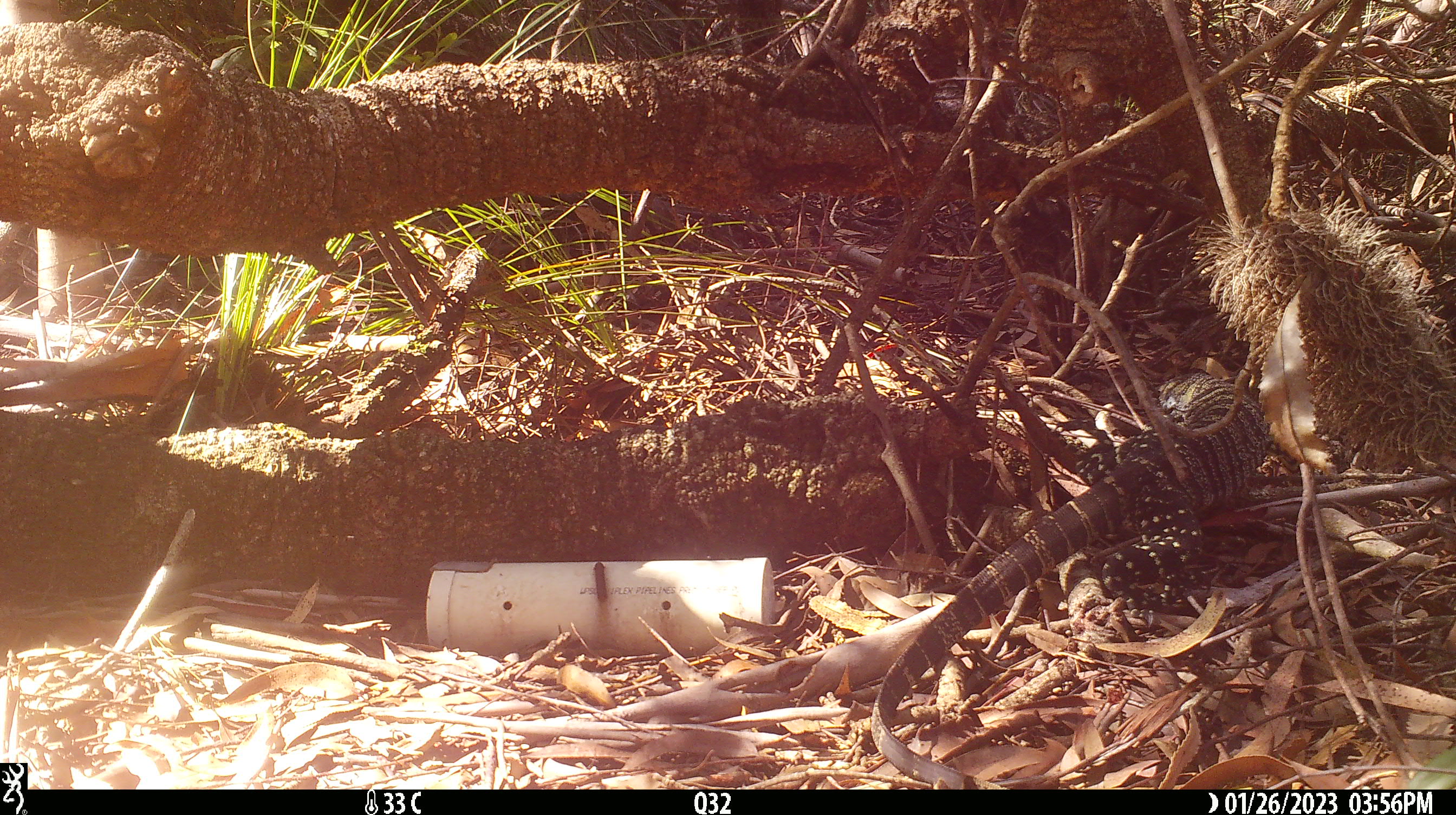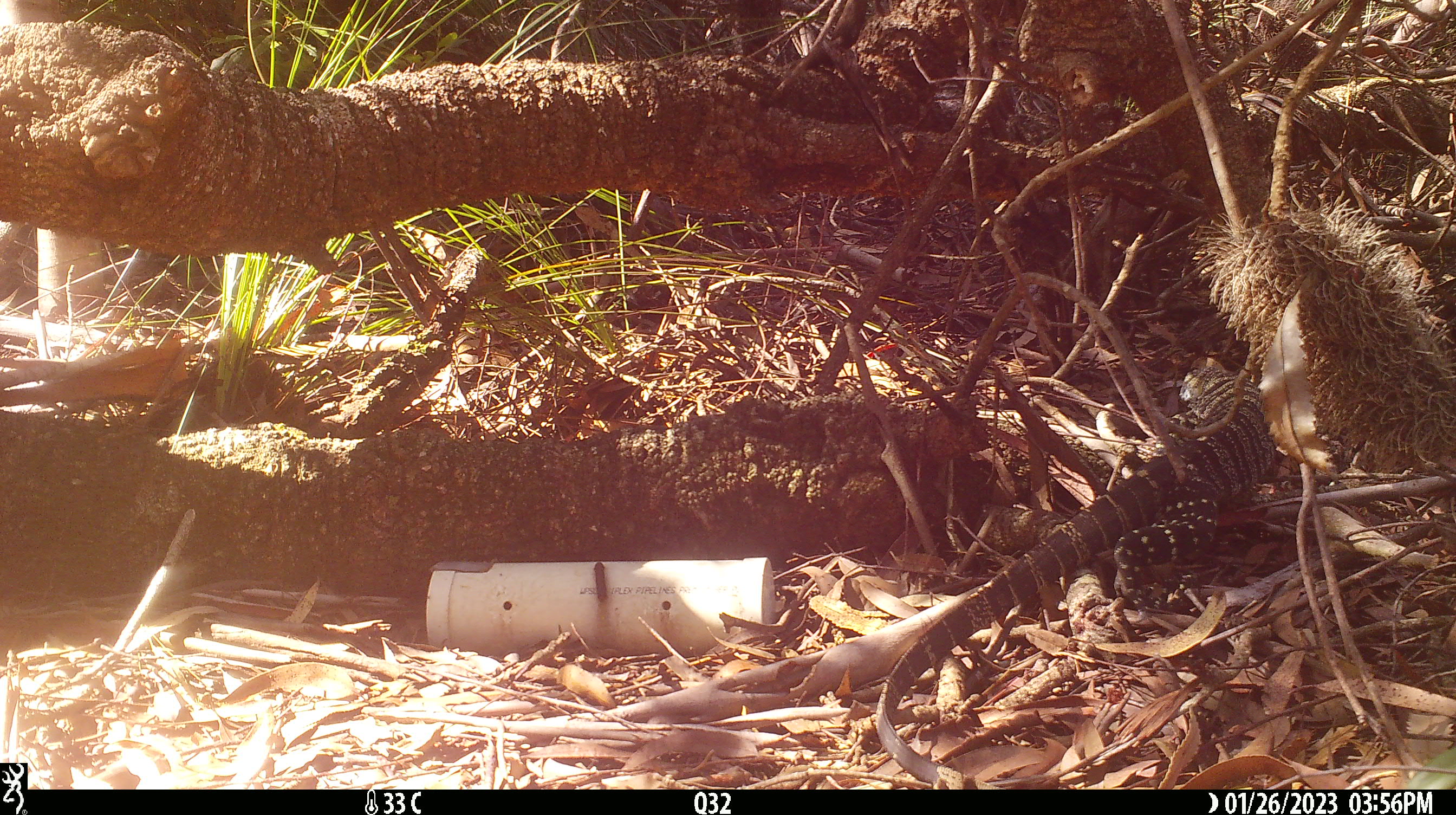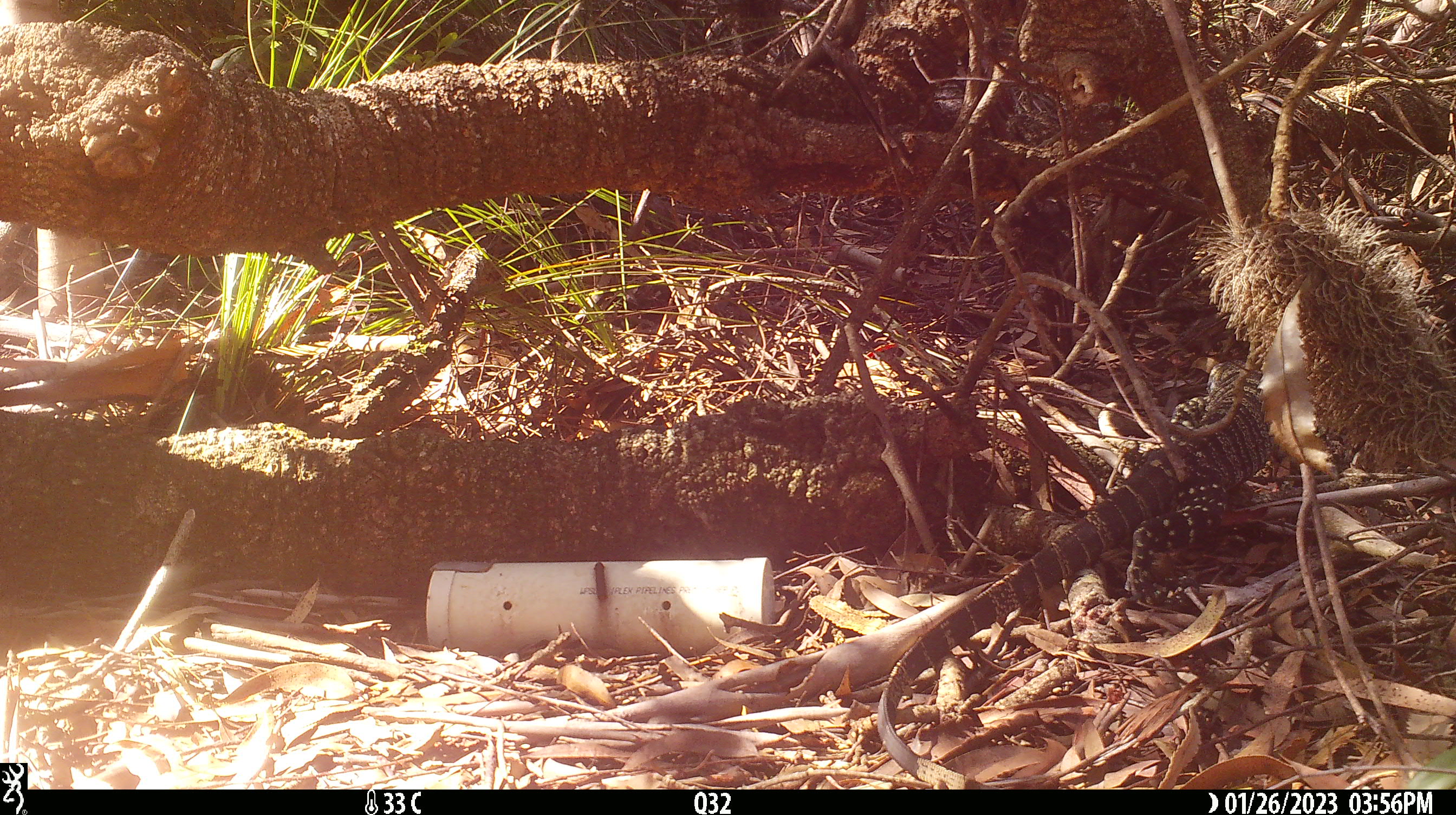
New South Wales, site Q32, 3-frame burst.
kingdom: Animalia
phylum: Chordata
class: Reptilia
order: Squamata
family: Varanidae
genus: Varanus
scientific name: Varanus varius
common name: lace monitor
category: goanna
Goanna (lace monitor) (Varanus varius).